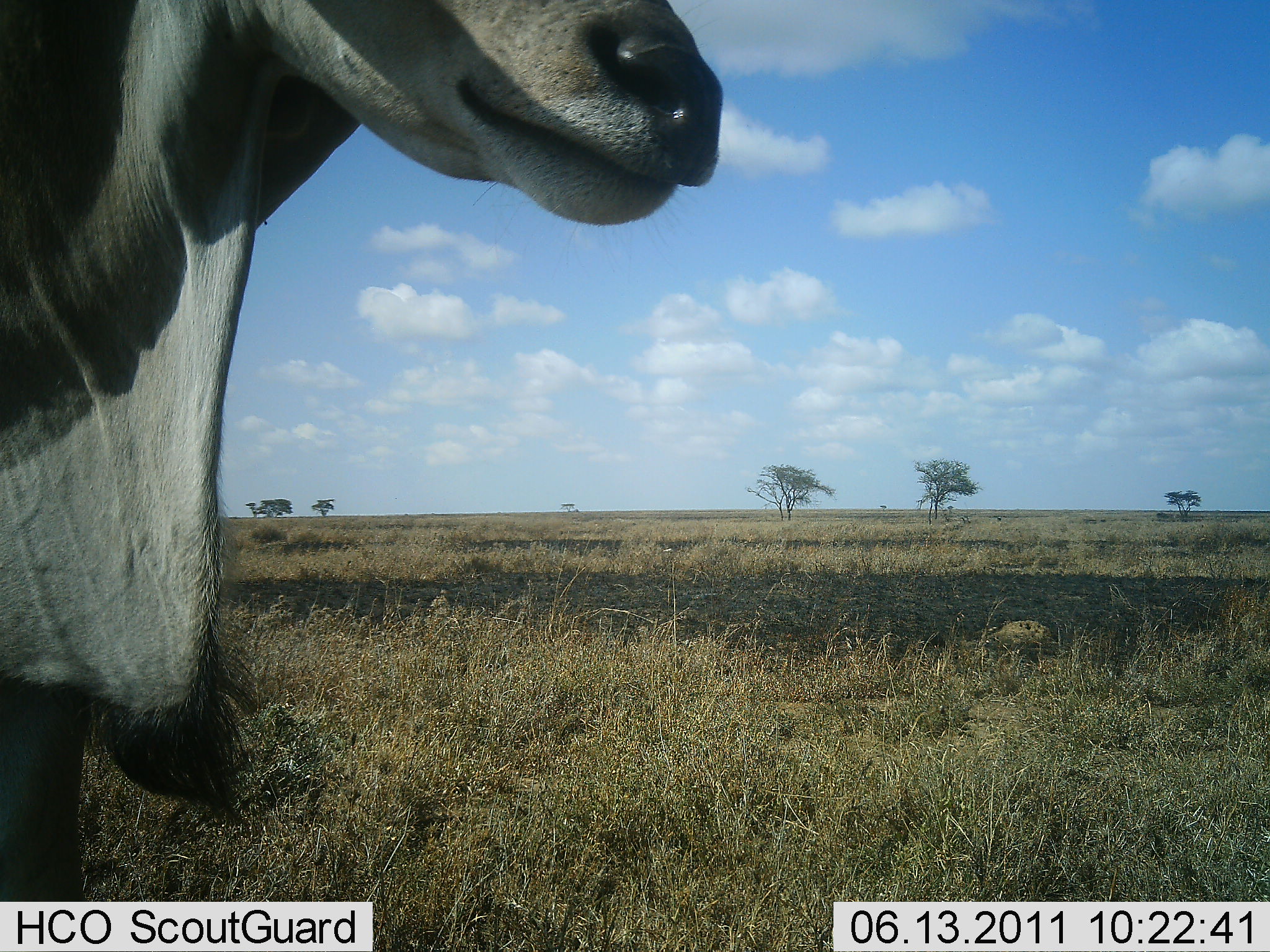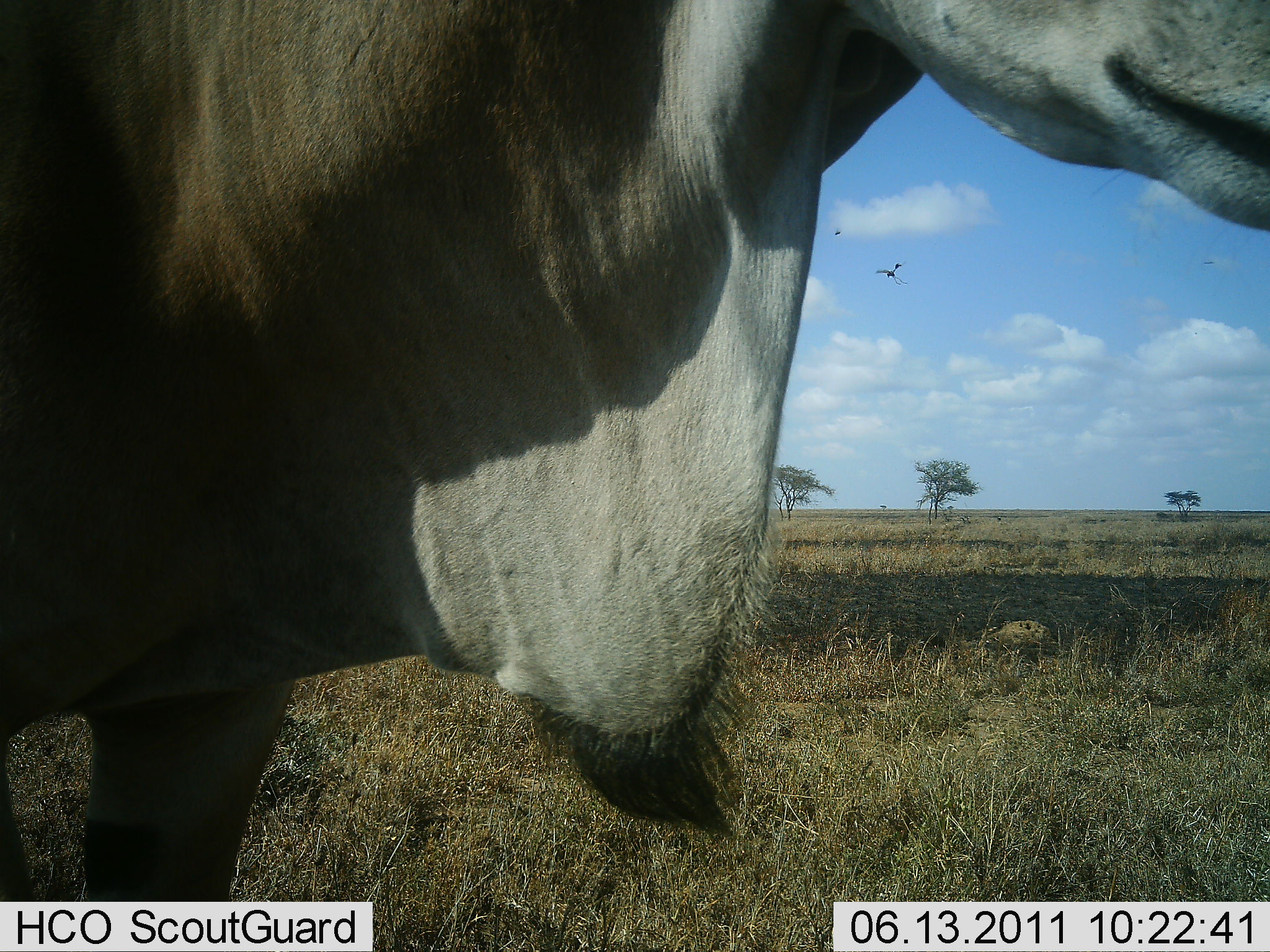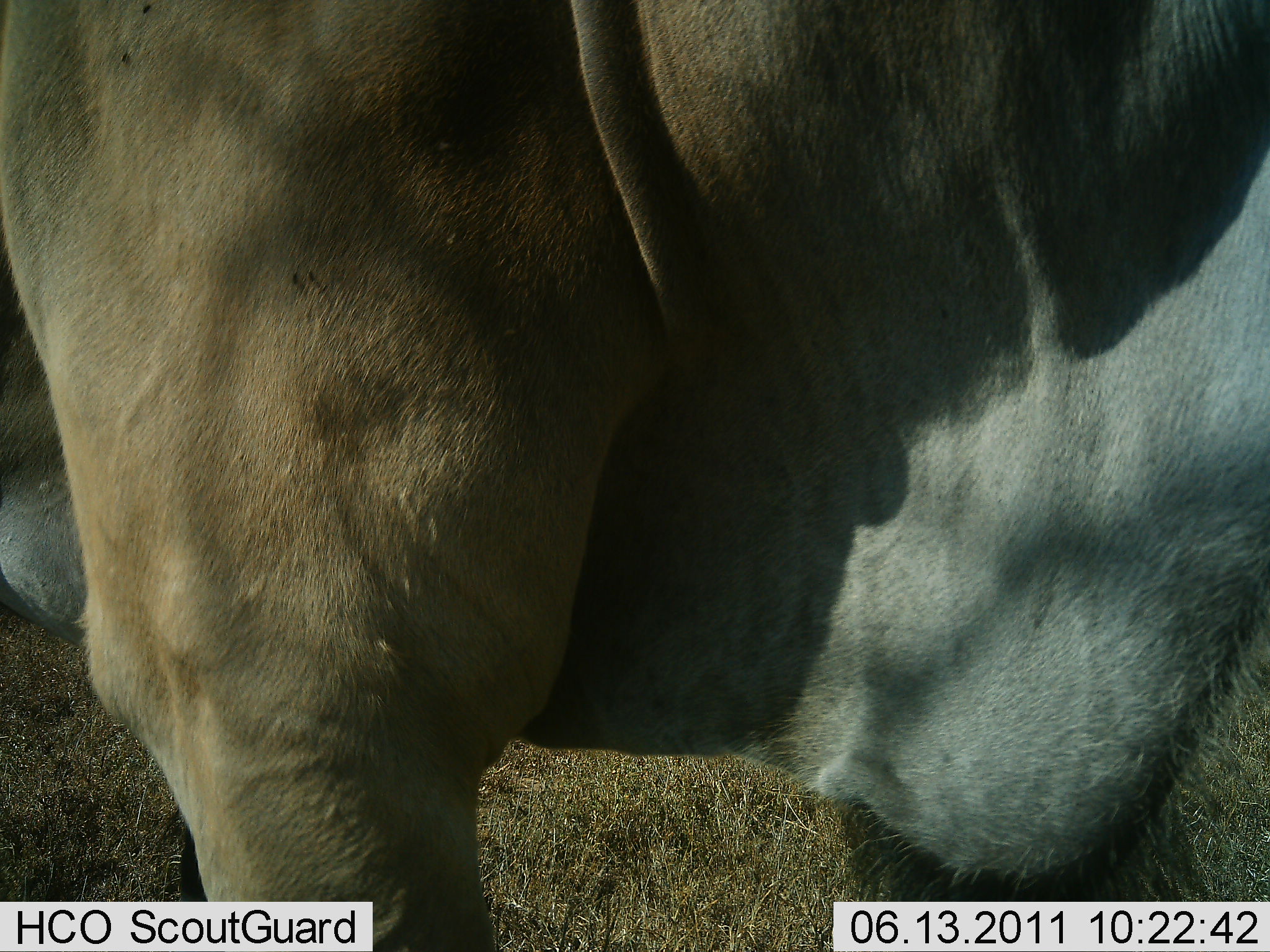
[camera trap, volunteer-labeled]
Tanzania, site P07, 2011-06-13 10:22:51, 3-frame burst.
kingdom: Animalia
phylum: Chordata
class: Mammalia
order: Artiodactyla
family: Bovidae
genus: Tragelaphus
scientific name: Tragelaphus oryx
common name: eland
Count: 1.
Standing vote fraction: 38%.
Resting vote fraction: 0%.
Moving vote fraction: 62%.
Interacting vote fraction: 0%.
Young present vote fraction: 0%.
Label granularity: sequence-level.